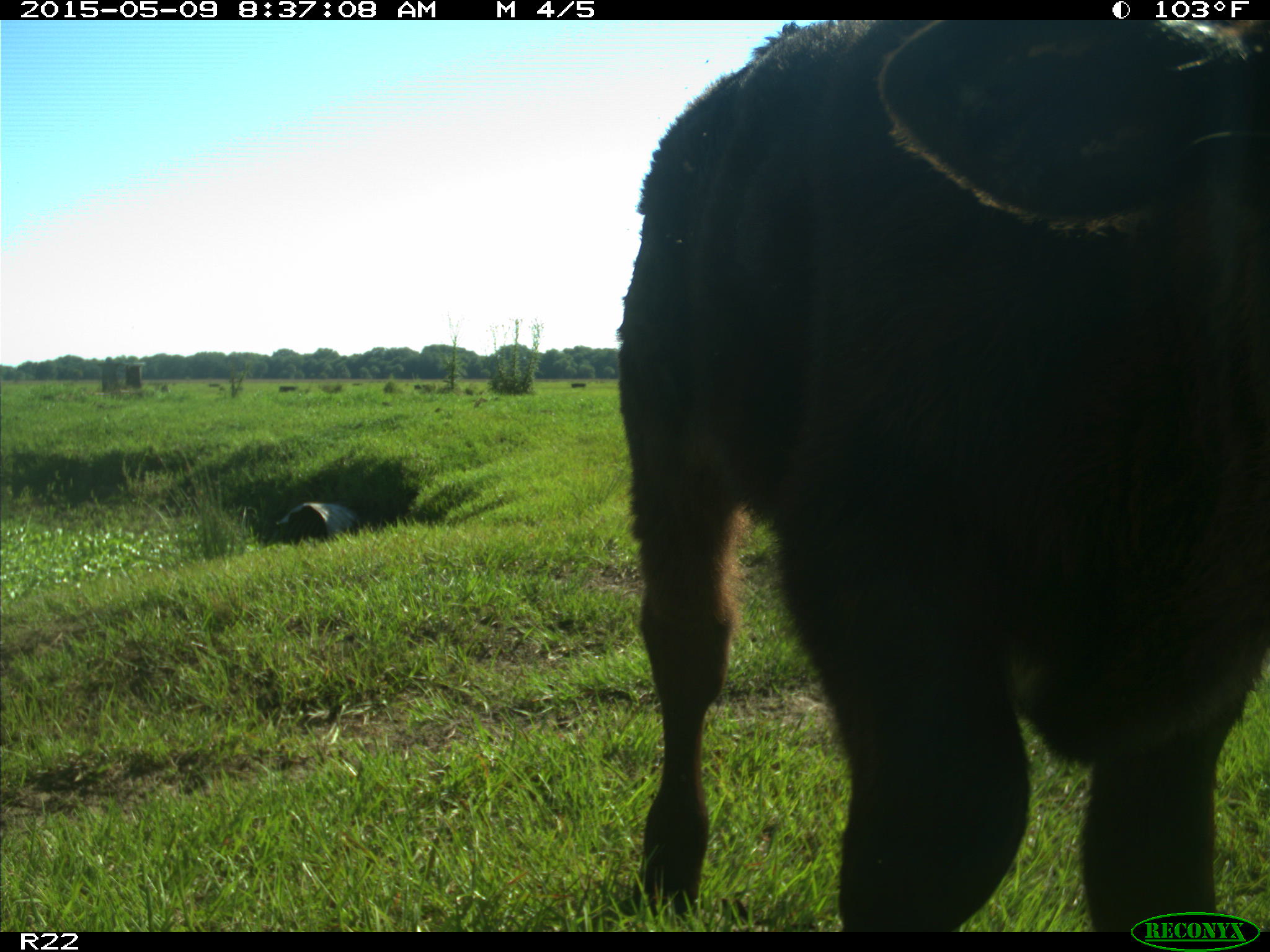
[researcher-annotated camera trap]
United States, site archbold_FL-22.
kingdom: Animalia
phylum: Chordata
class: Mammalia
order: Artiodactyla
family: Bovidae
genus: Bos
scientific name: Bos taurus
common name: domestic cow